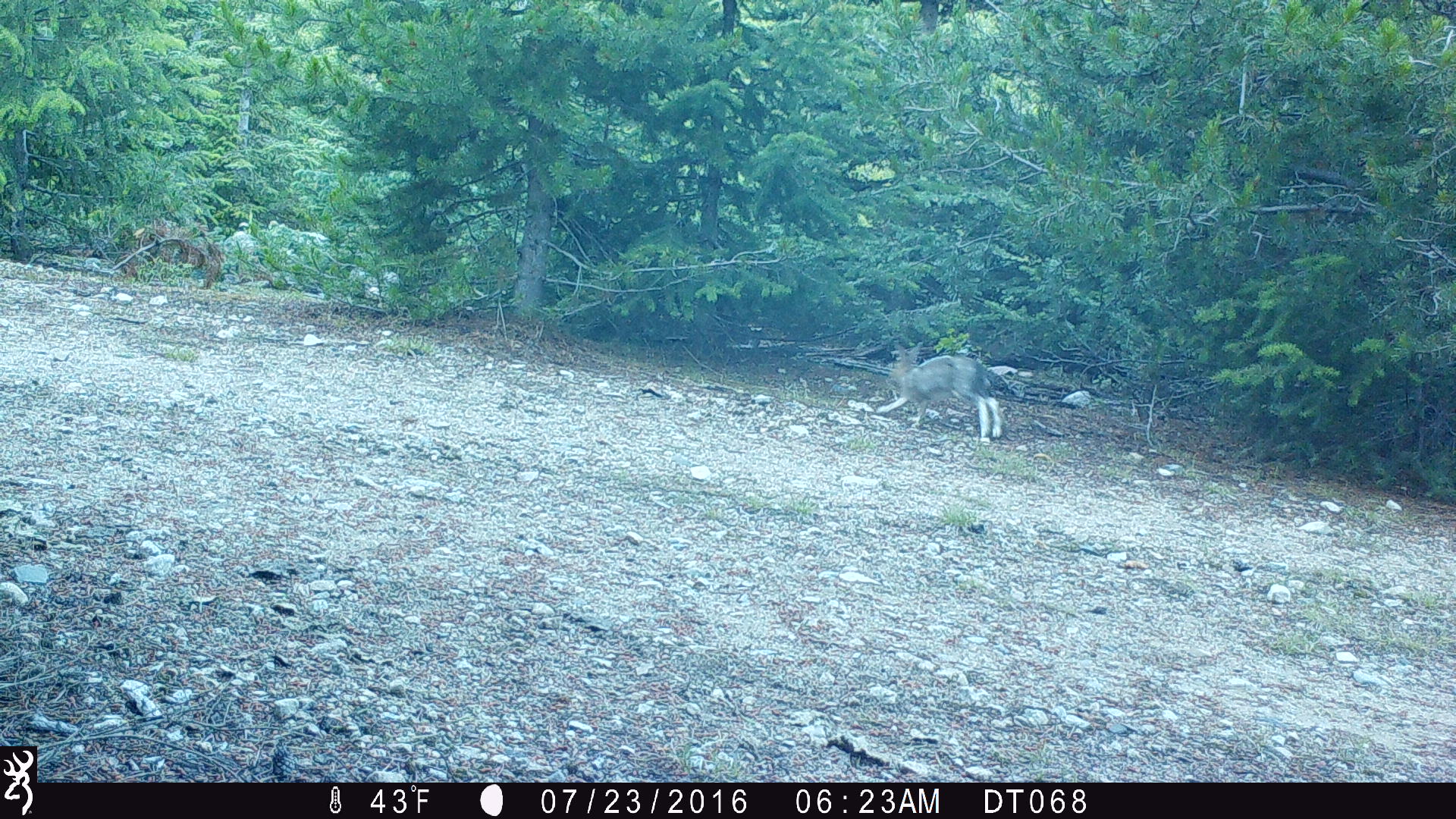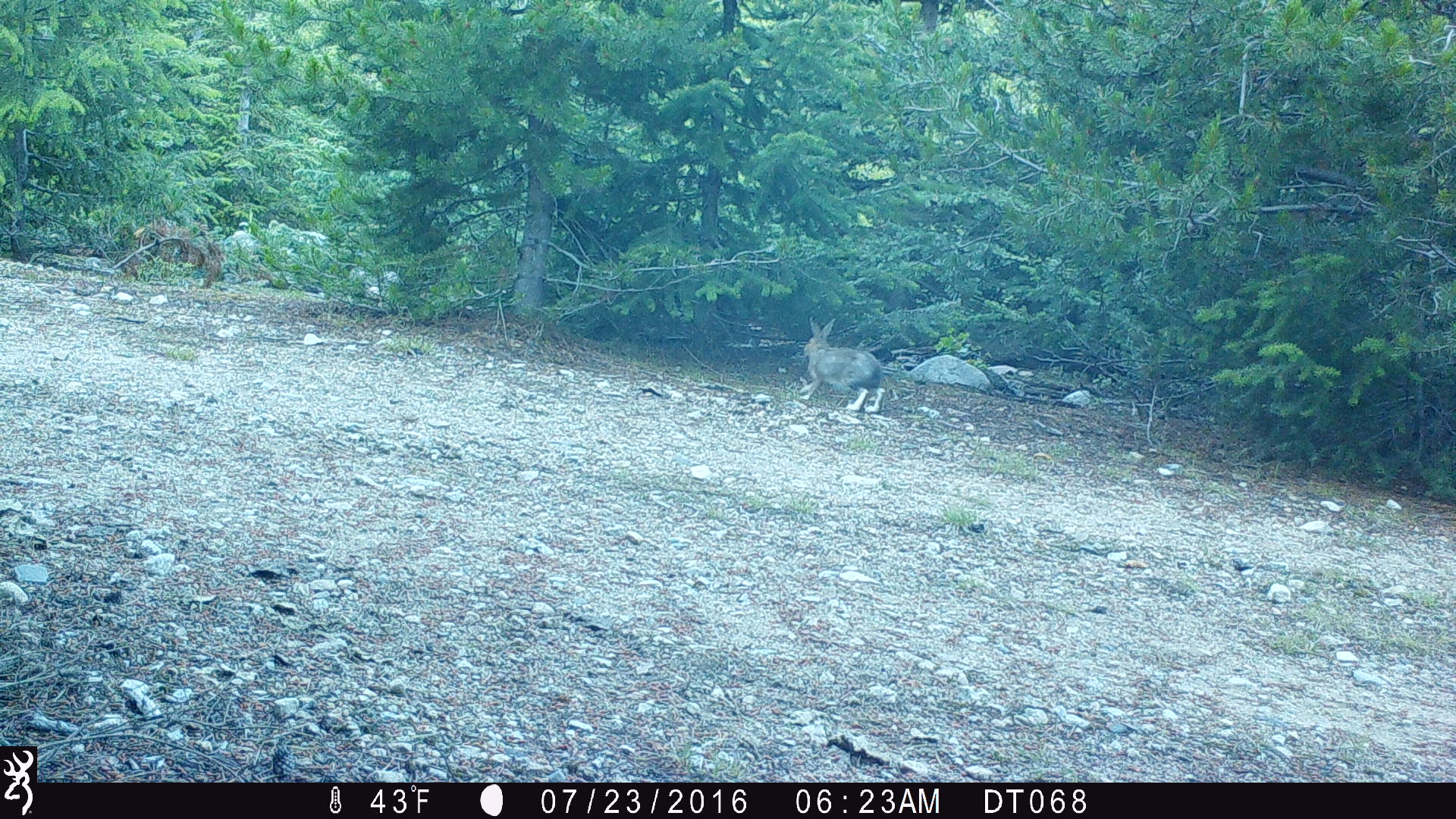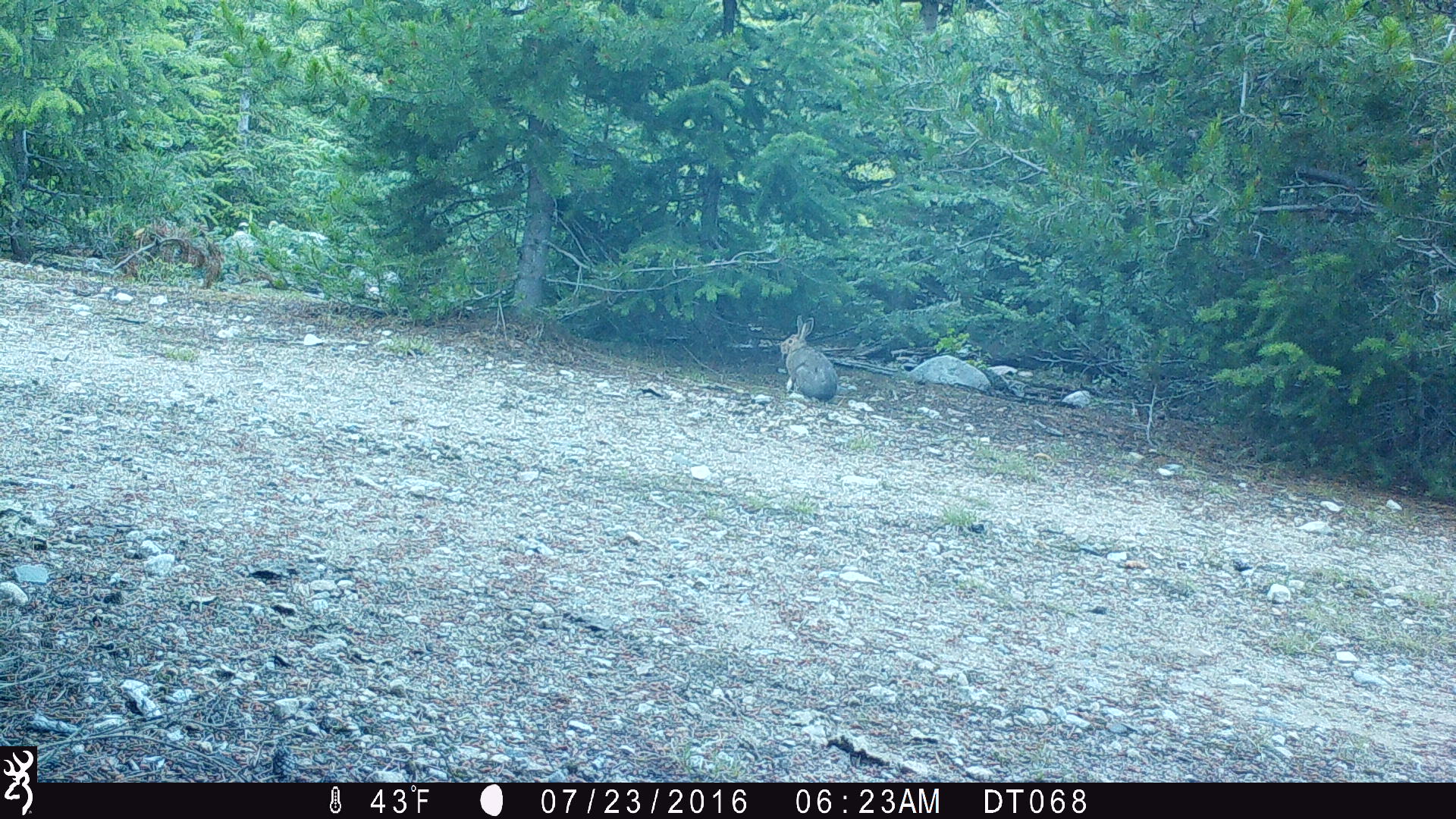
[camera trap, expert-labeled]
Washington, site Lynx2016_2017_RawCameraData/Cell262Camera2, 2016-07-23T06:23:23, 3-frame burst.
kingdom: Animalia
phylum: Chordata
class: Mammalia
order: Lagomorpha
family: Leporidae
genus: Lepus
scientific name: Lepus americanus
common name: snowshoe hare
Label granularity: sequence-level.